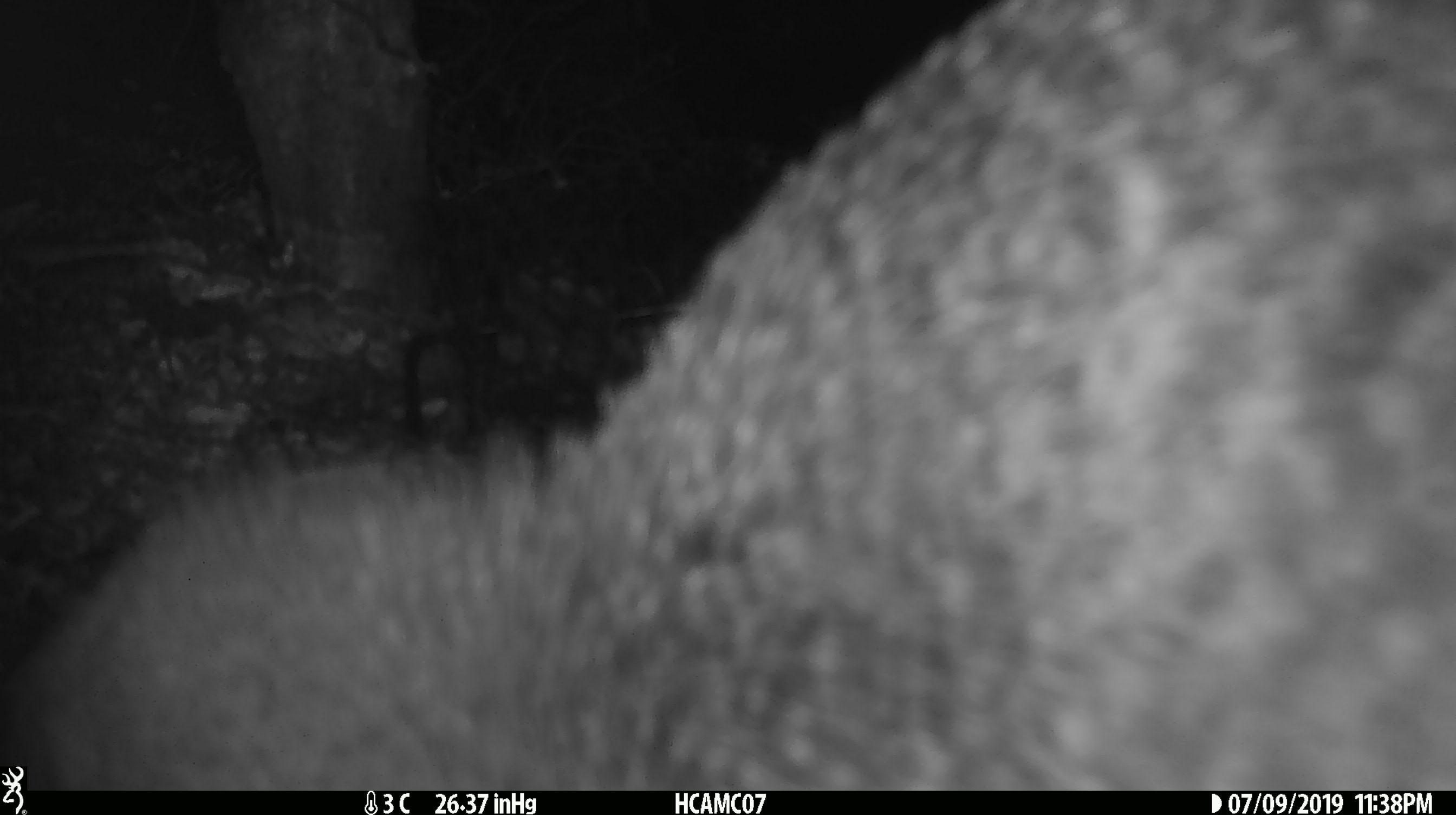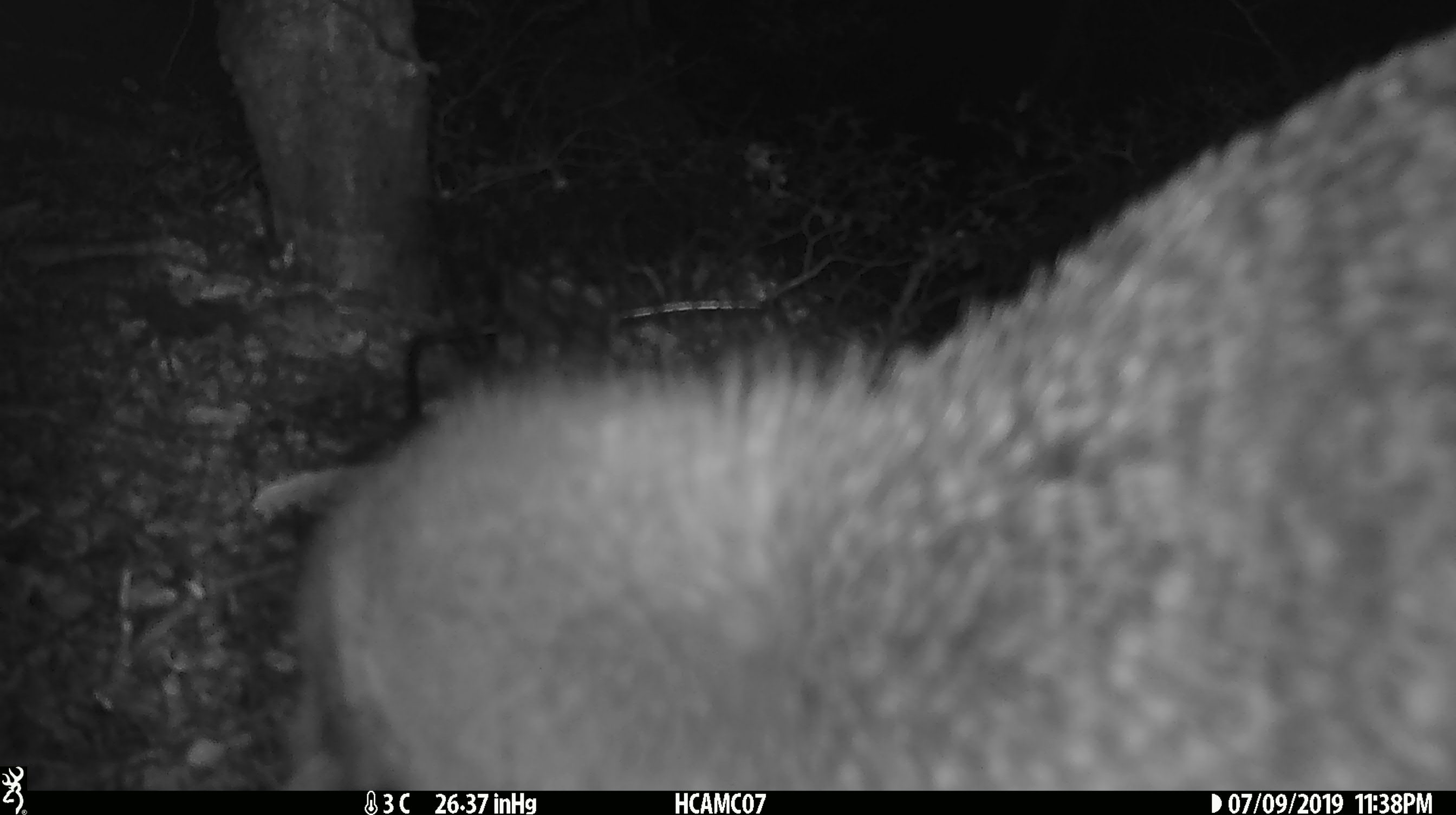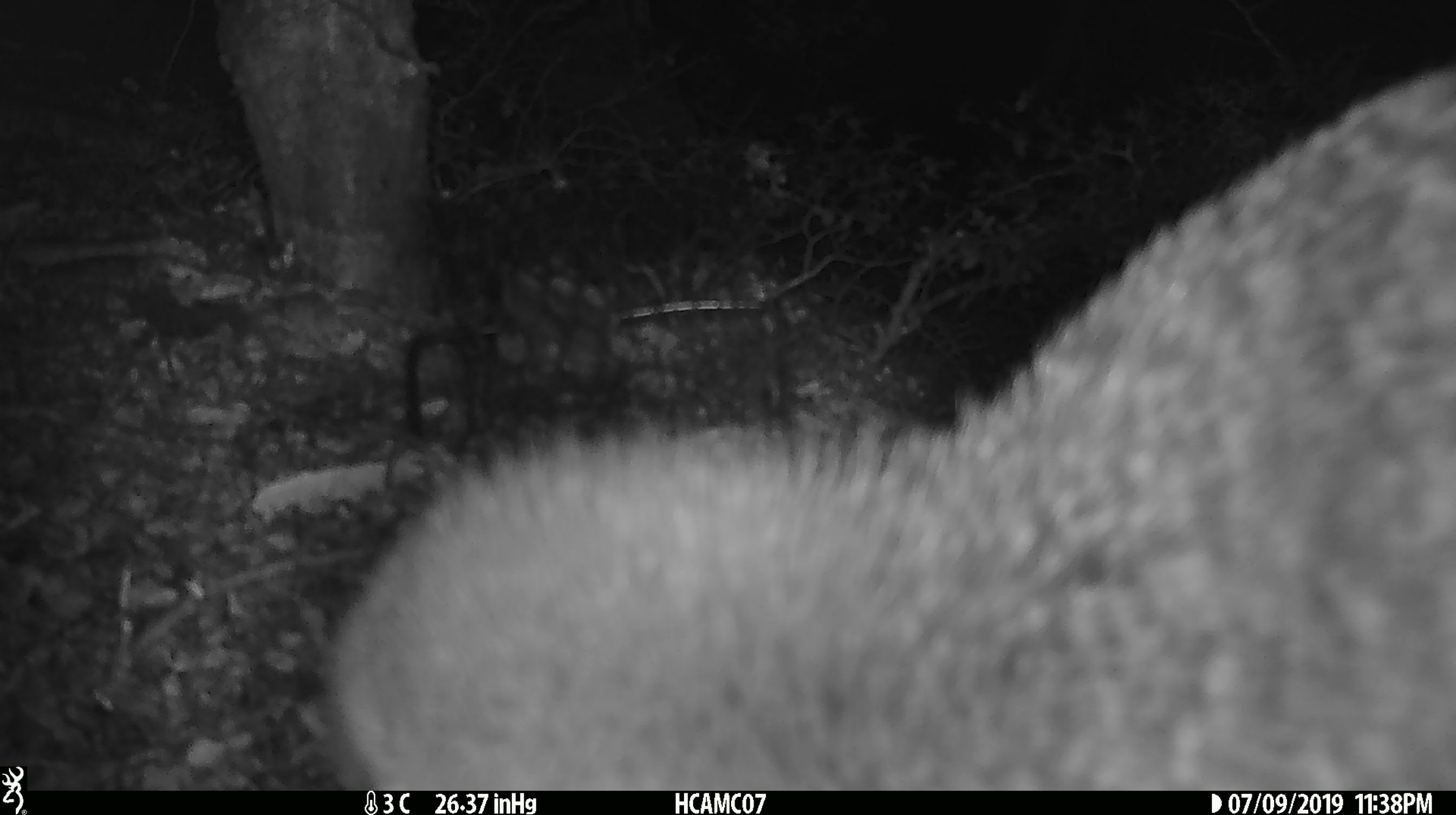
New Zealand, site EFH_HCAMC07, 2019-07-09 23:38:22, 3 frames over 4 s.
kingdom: Animalia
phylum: Chordata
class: Aves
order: Apterygiformes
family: Apterygidae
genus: Apteryx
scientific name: Apteryx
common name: kiwi